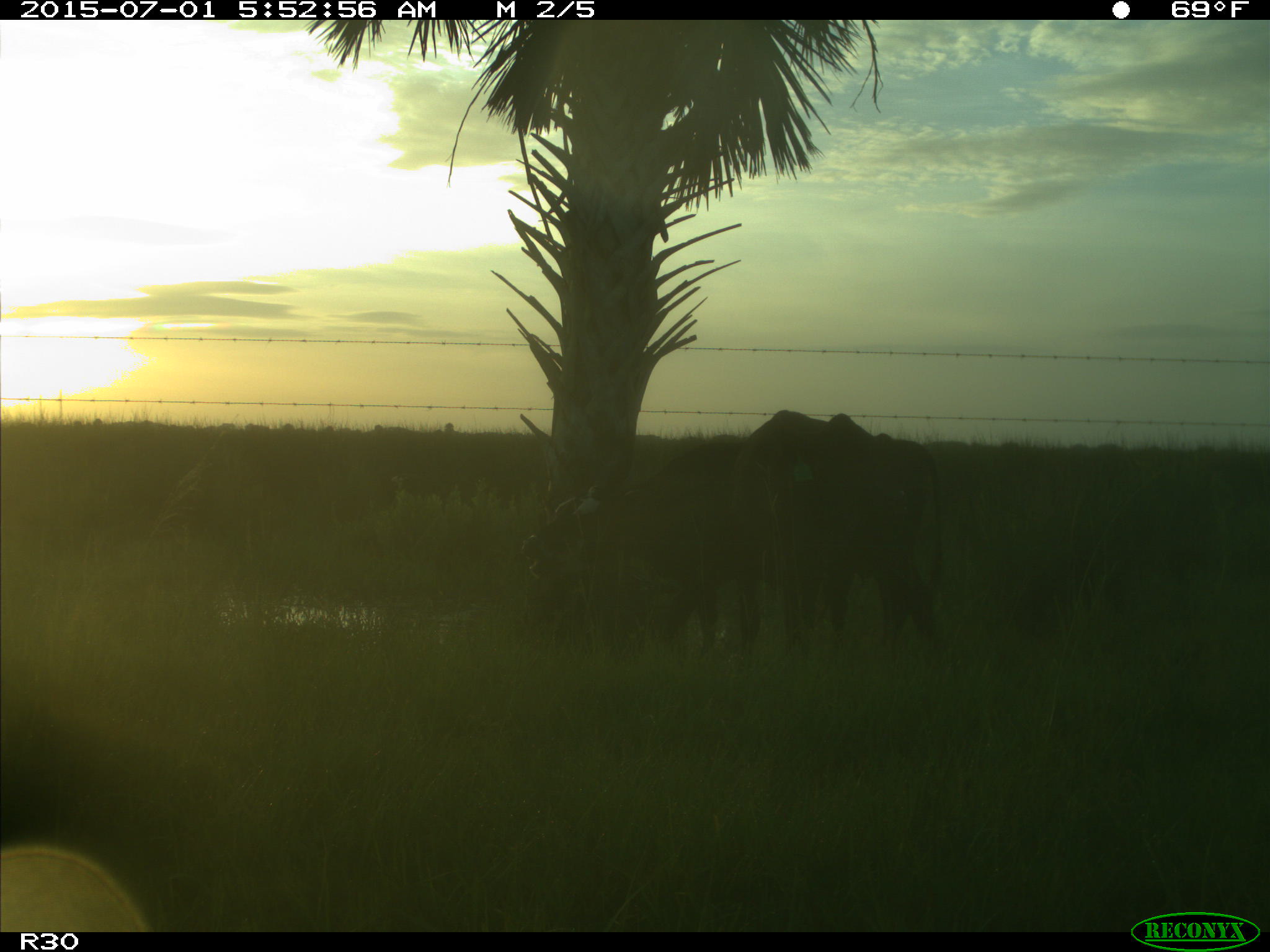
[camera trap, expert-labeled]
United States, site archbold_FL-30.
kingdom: Animalia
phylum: Chordata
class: Mammalia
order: Artiodactyla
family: Bovidae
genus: Bos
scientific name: Bos taurus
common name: domestic cow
Bos taurus (domestic cow).